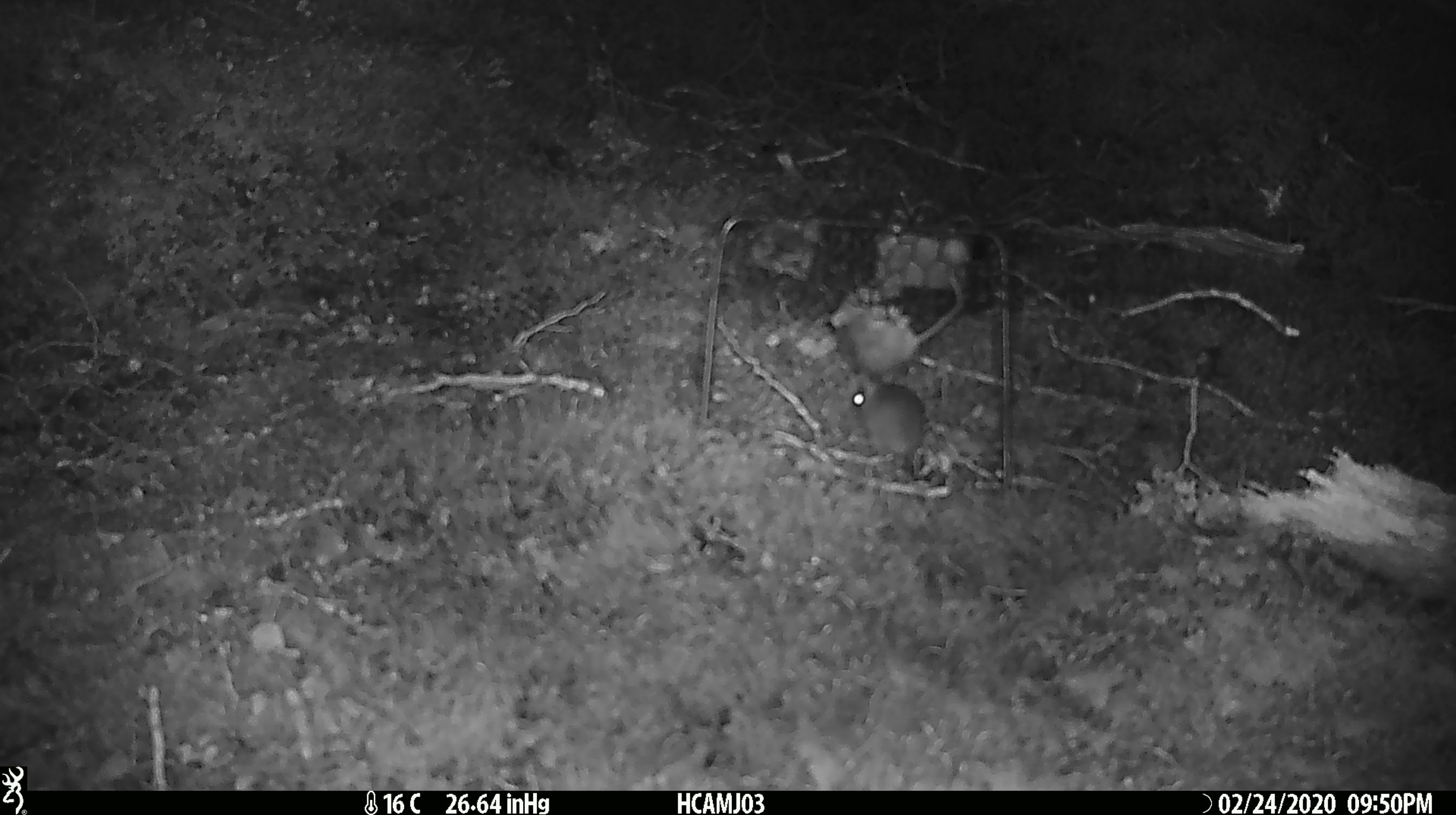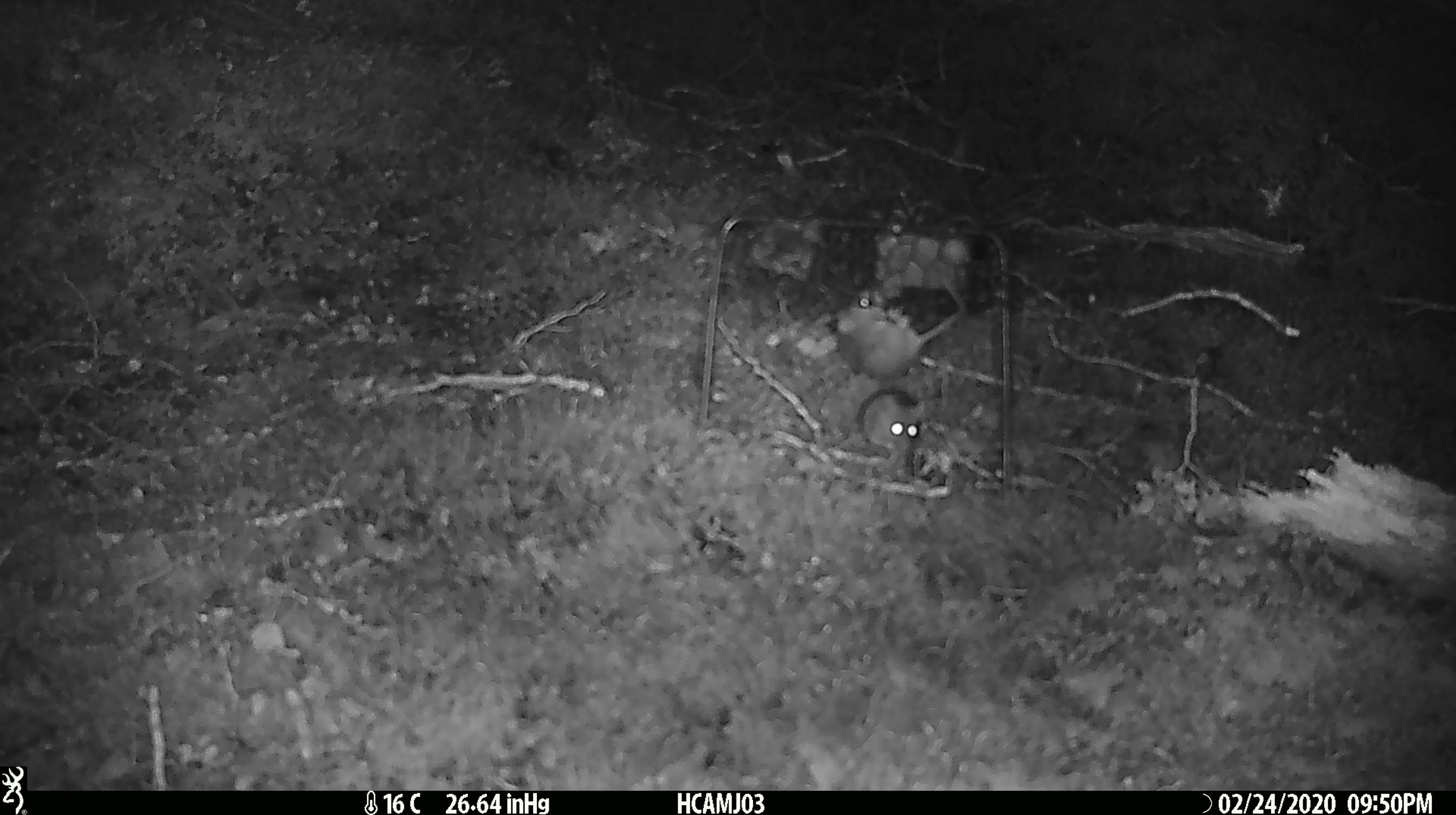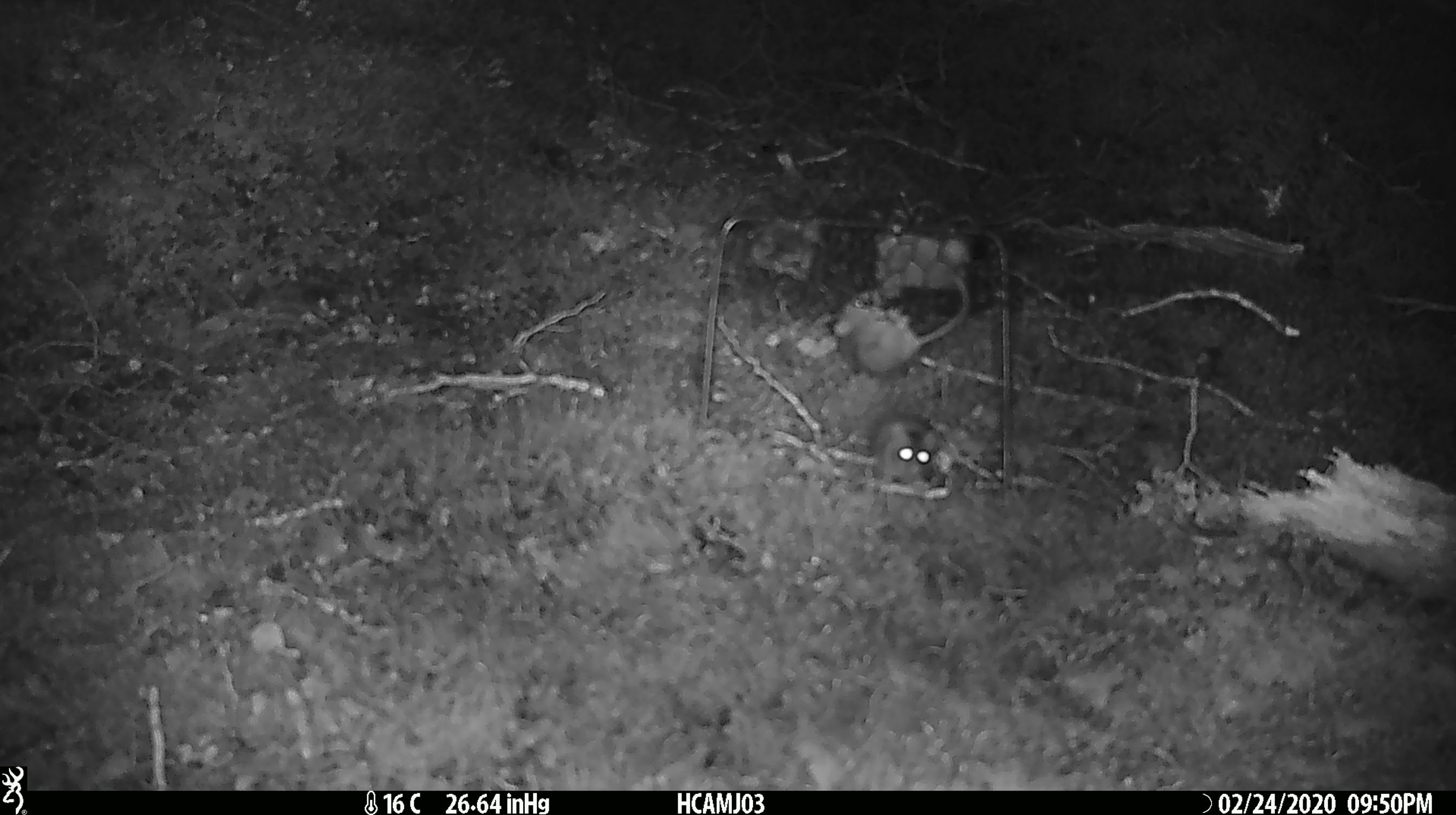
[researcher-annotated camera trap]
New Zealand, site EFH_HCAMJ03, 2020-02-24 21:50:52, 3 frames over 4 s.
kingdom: Animalia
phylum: Chordata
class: Mammalia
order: Rodentia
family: Muridae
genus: Mus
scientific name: Mus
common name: mouse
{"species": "mouse (Mus)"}